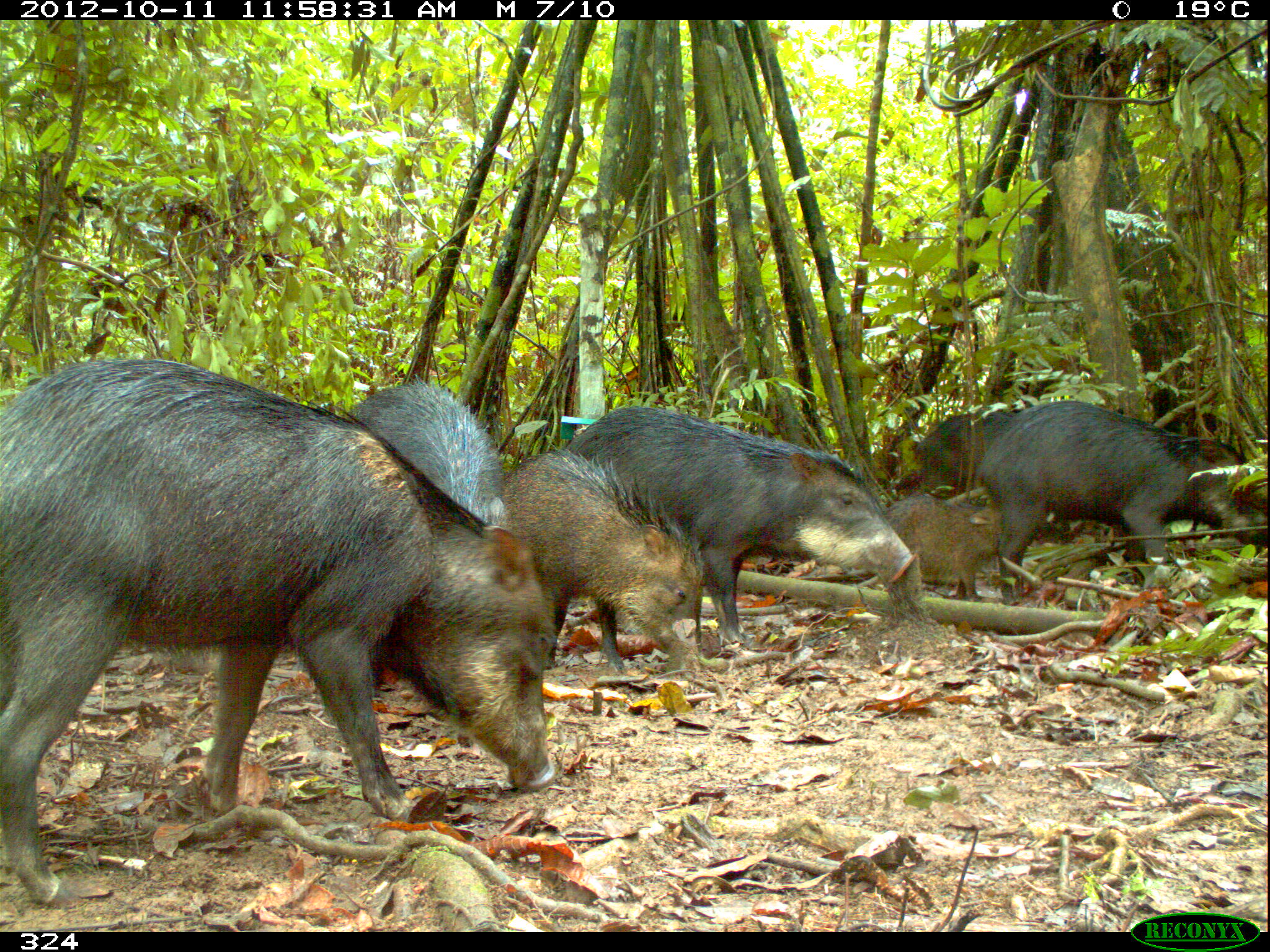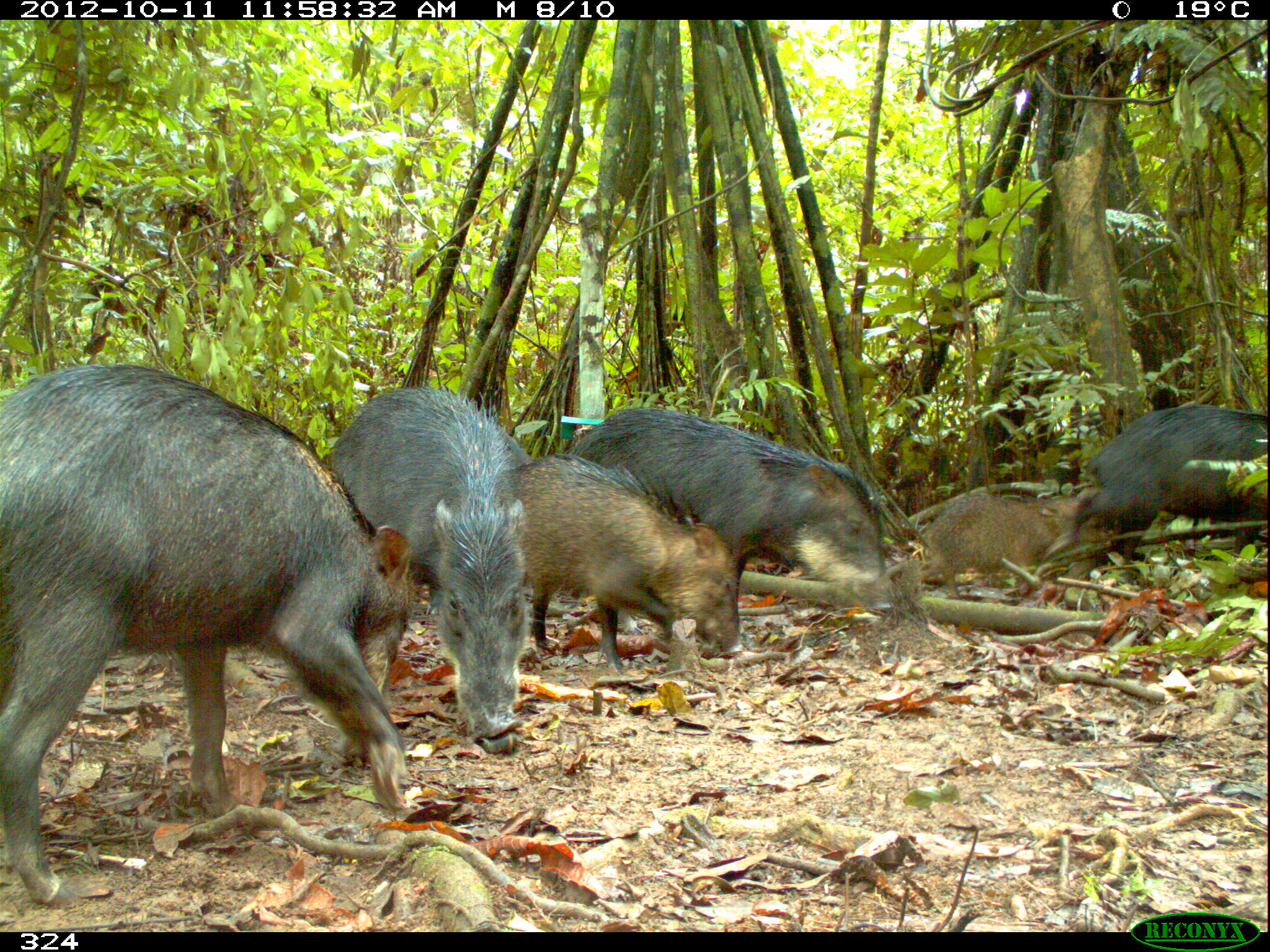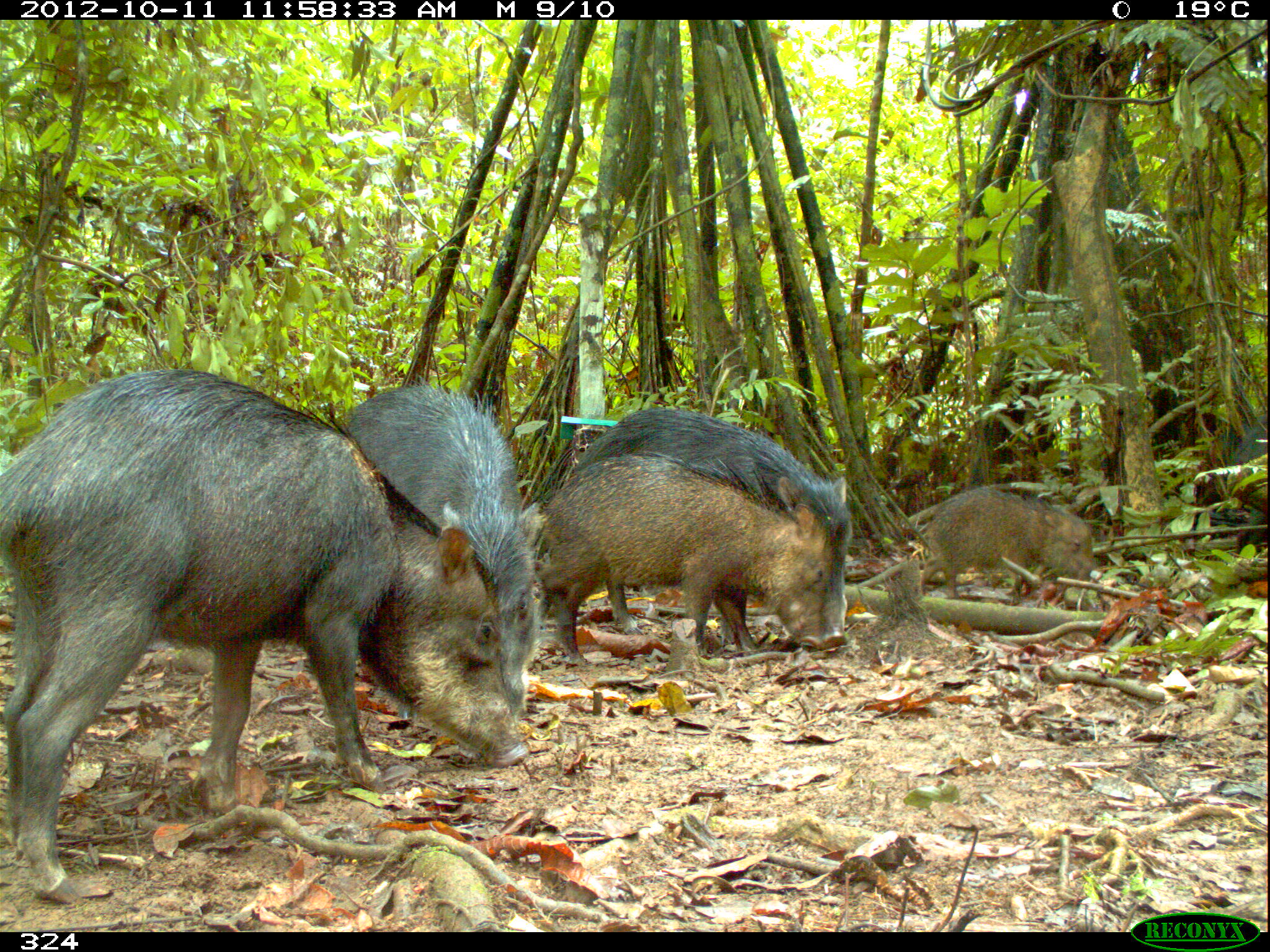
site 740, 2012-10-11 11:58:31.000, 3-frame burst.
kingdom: Animalia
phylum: Chordata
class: Mammalia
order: Artiodactyla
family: Tayassuidae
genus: Tayassu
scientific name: Tayassu pecari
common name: white-lipped peccary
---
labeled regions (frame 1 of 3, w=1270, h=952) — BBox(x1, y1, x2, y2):
tayassu pecari: BBox(0, 353, 558, 910); BBox(565, 403, 915, 648); BBox(971, 395, 1263, 602); BBox(501, 444, 701, 674); BBox(345, 376, 501, 528); BBox(885, 492, 1002, 599); BBox(912, 409, 1005, 497)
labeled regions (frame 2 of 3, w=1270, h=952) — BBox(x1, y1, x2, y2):
tayassu pecari: BBox(0, 361, 413, 906); BBox(572, 404, 892, 671); BBox(325, 388, 530, 742); BBox(505, 450, 745, 672); BBox(1084, 402, 1267, 574); BBox(914, 484, 1094, 599); BBox(422, 387, 428, 388)